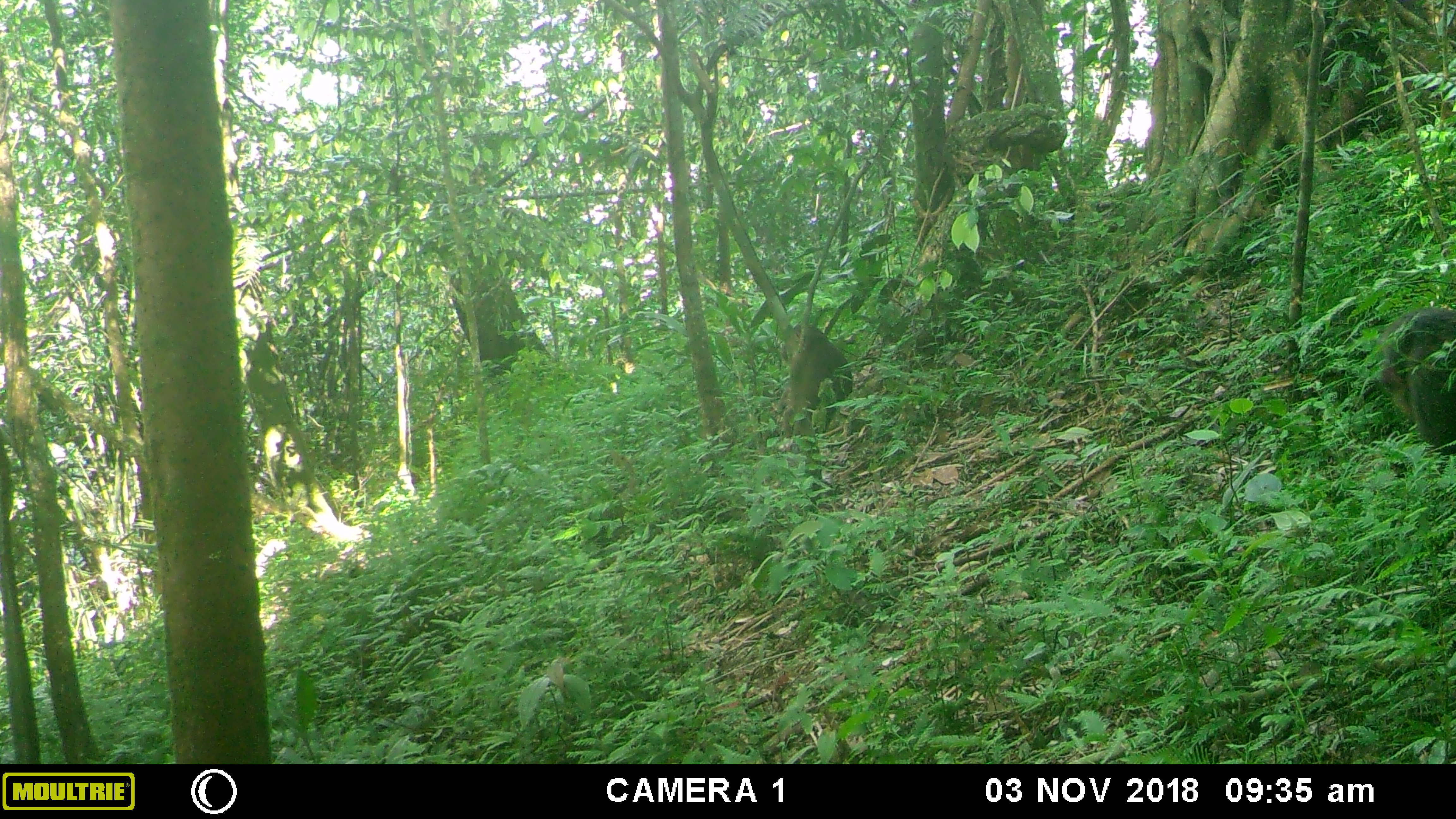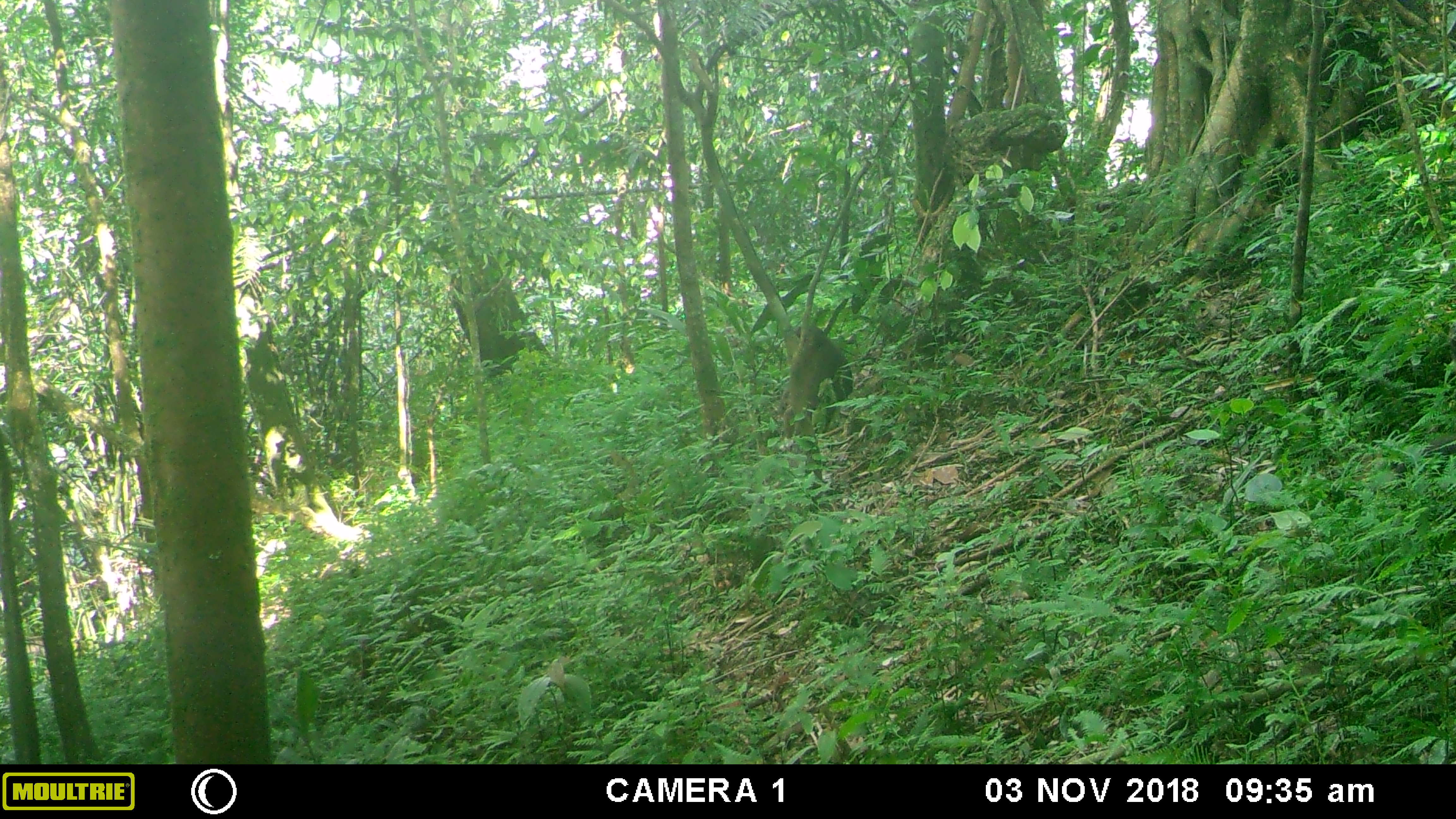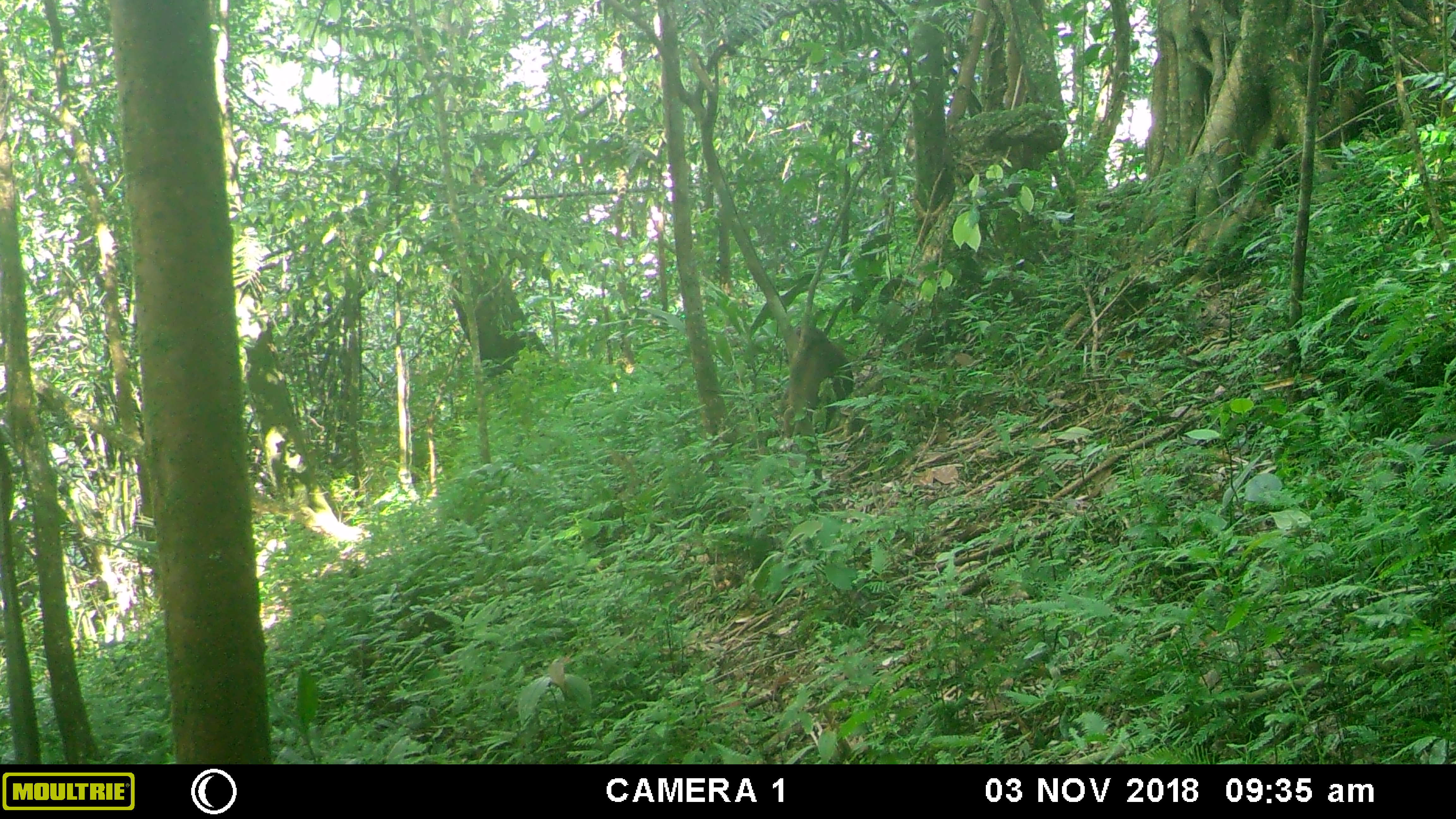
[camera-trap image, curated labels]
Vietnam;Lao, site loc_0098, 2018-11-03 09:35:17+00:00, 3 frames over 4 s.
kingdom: Animalia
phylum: Chordata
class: Mammalia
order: Primates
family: Cercopithecidae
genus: Macaca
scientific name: Macaca arctoides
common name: stump-tailed macaque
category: stump tailed macaque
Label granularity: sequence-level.